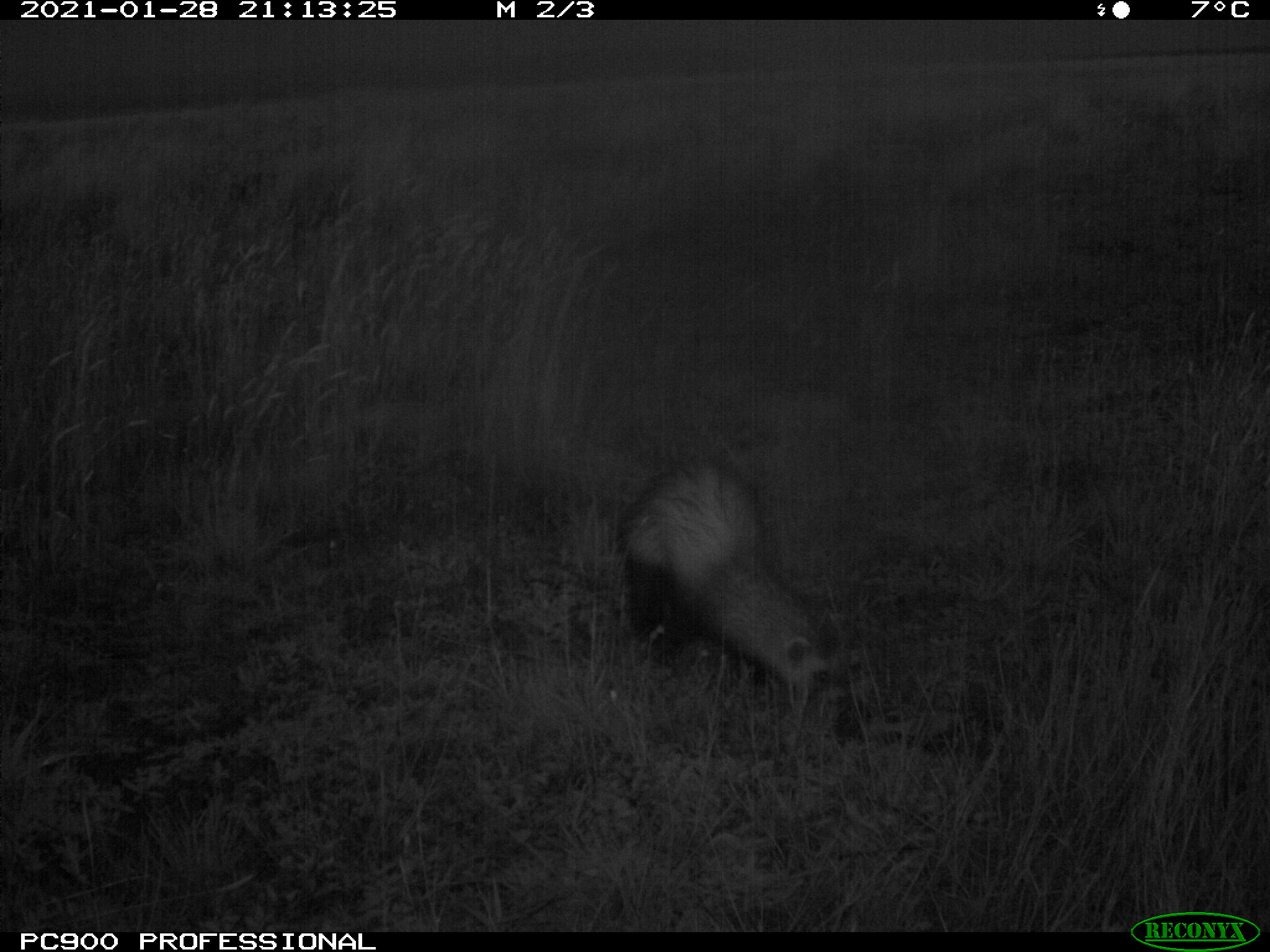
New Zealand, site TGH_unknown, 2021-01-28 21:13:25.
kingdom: Animalia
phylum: Chordata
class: Mammalia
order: Carnivora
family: Mustelidae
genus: Mustela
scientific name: Mustela furo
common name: ferret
Ferret (Mustela furo).